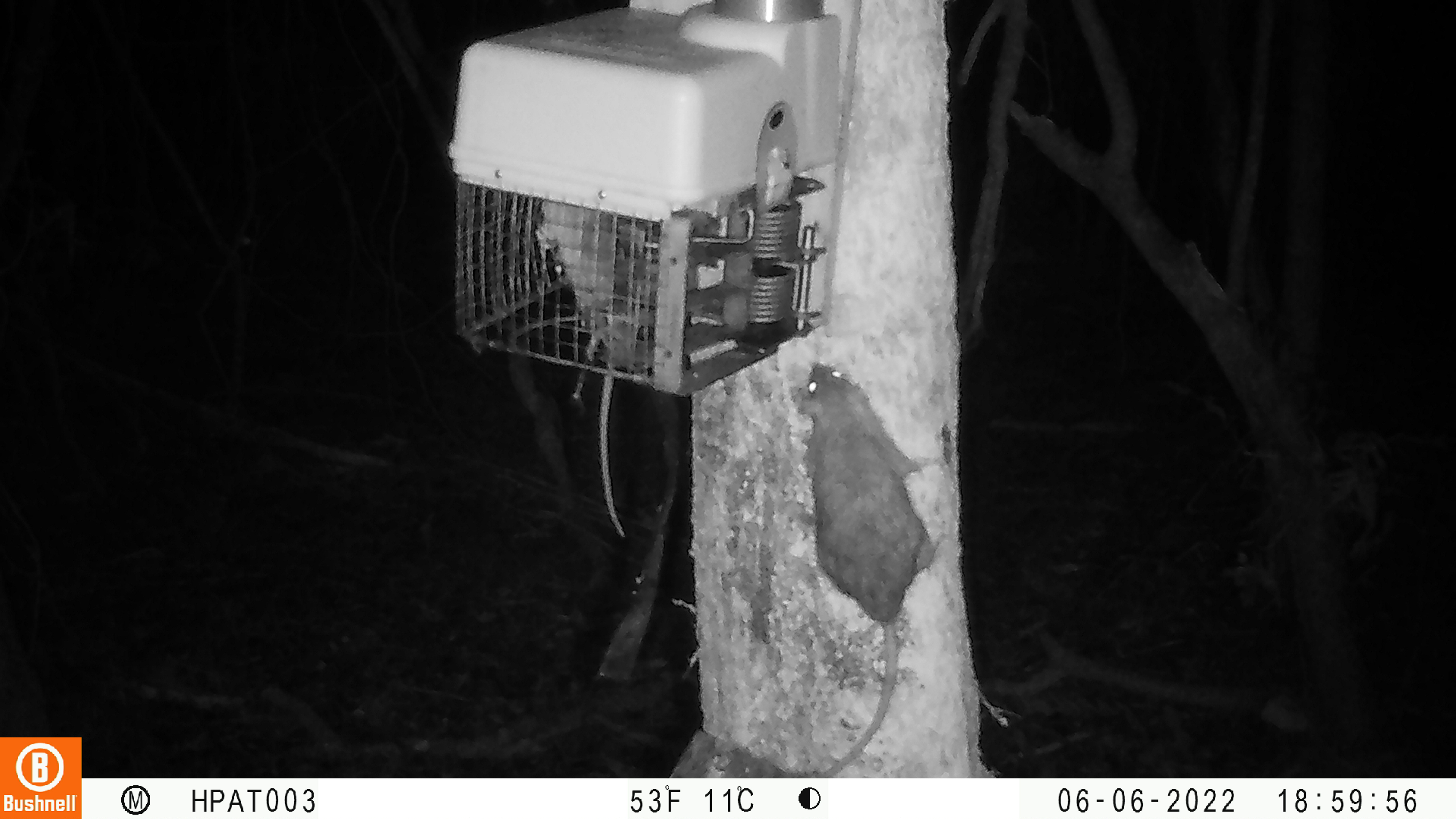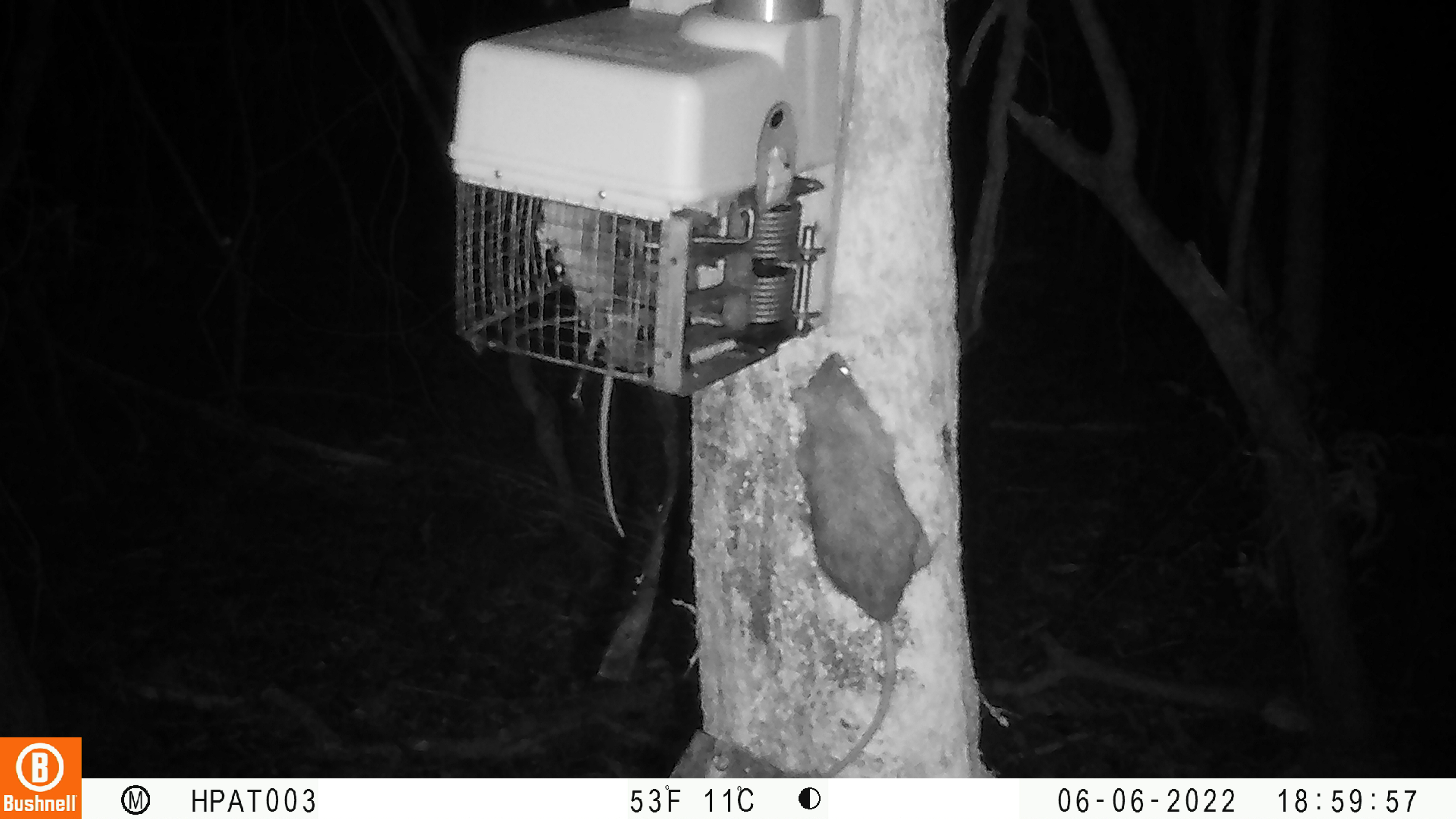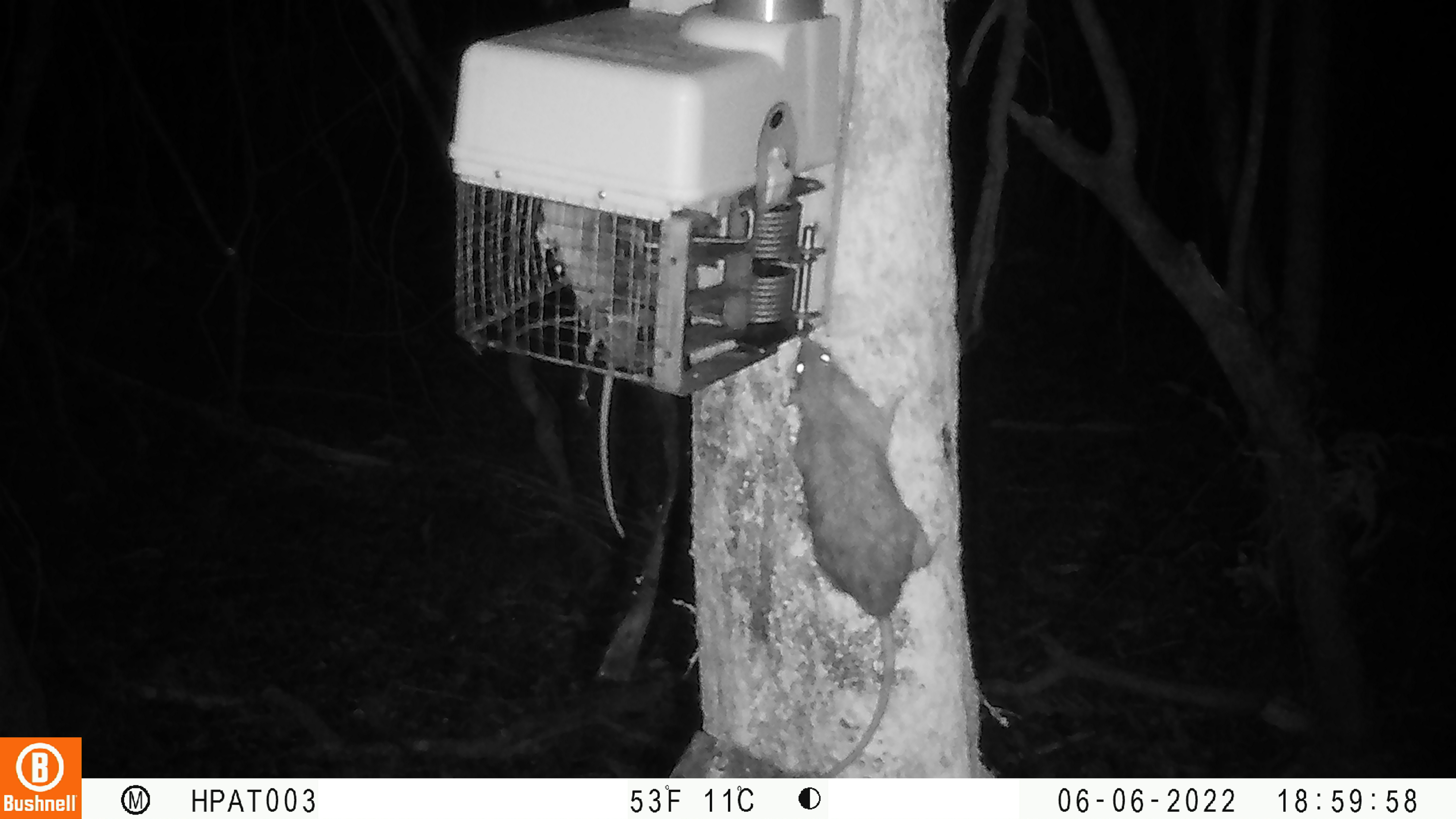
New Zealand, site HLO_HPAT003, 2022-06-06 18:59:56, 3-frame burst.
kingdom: Animalia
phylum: Chordata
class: Mammalia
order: Rodentia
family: Muridae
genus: Rattus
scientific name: Rattus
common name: rat